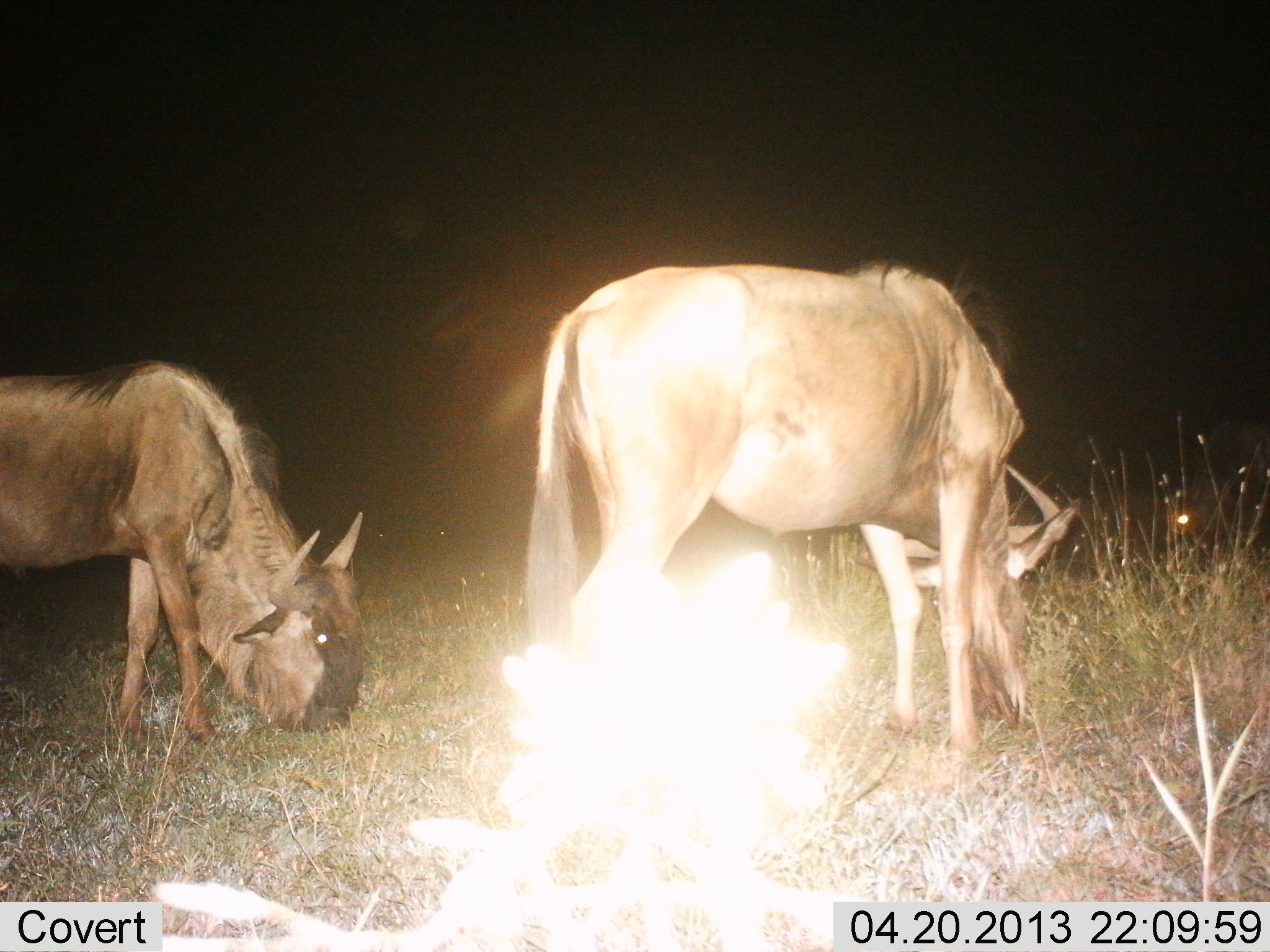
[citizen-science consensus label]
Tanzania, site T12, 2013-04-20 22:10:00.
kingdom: Animalia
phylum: Chordata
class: Mammalia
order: Artiodactyla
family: Bovidae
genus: Connochaetes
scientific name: Connochaetes taurinus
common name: blue wildebeest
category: wildebeest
Wildebeest (blue wildebeest) (Connochaetes taurinus), count 2. Behavior (volunteer vote fractions): standing 20%, resting 0%, moving 0%, interacting 0%. Young present (vote fraction): 0%. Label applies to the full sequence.